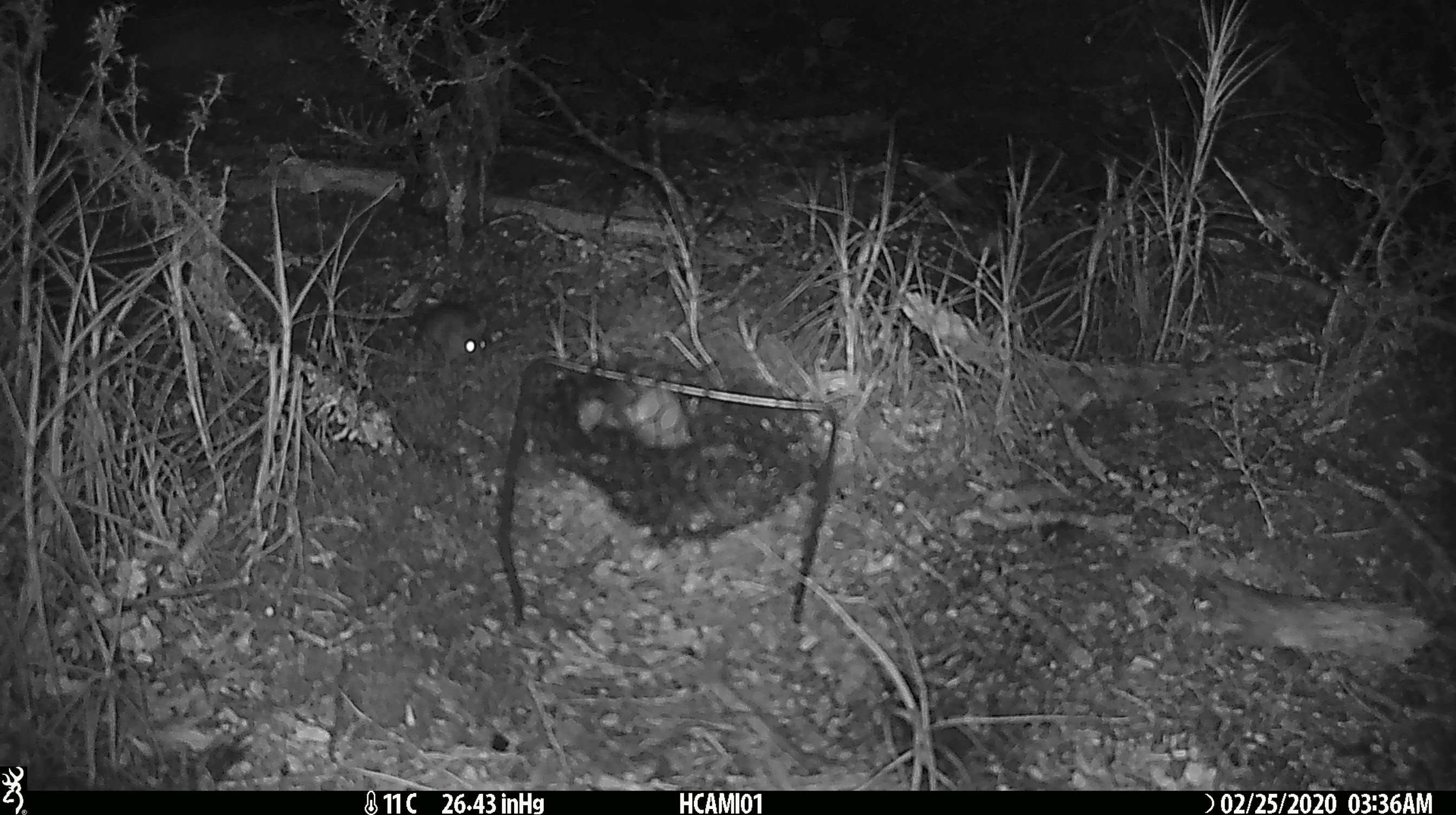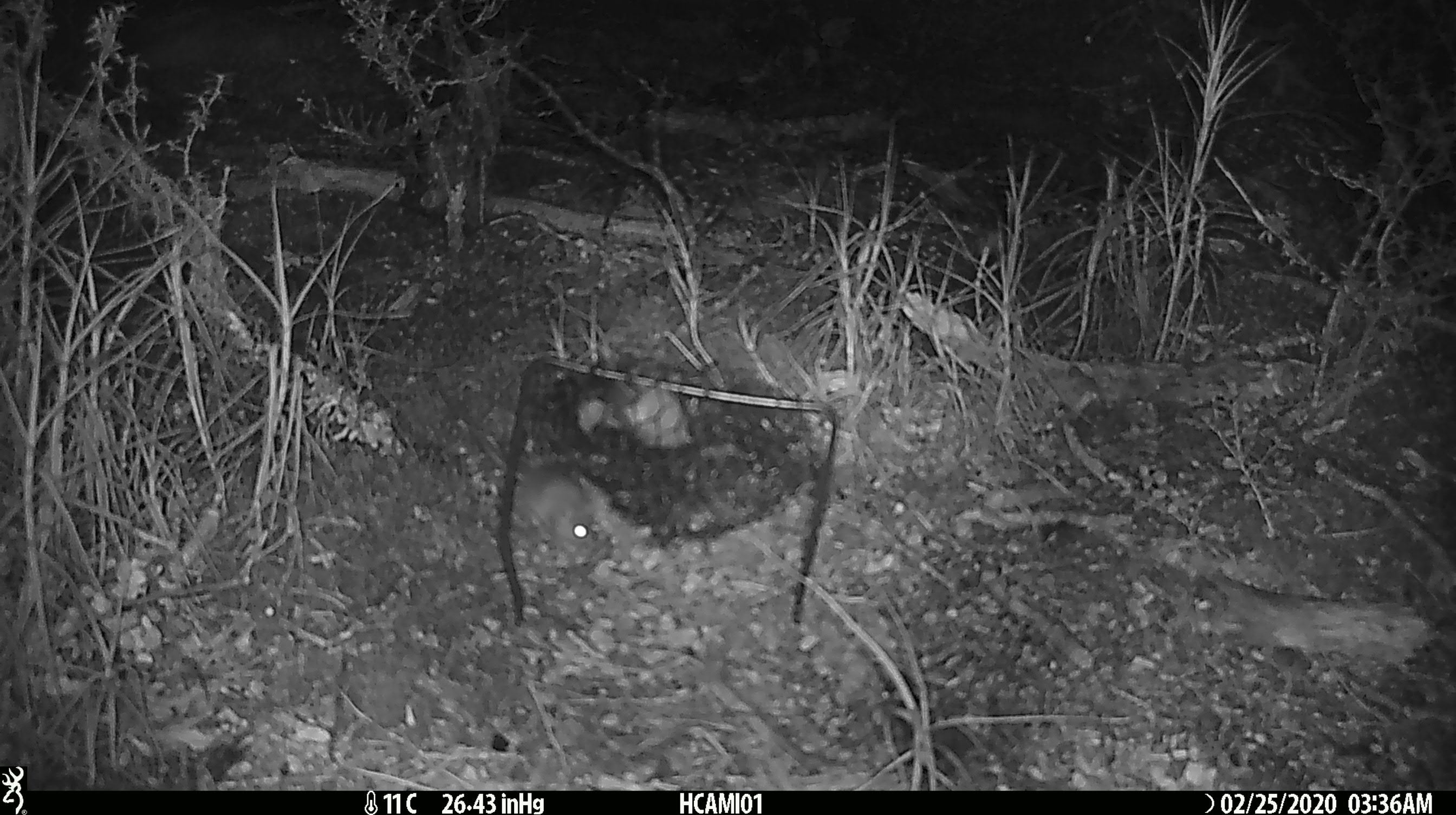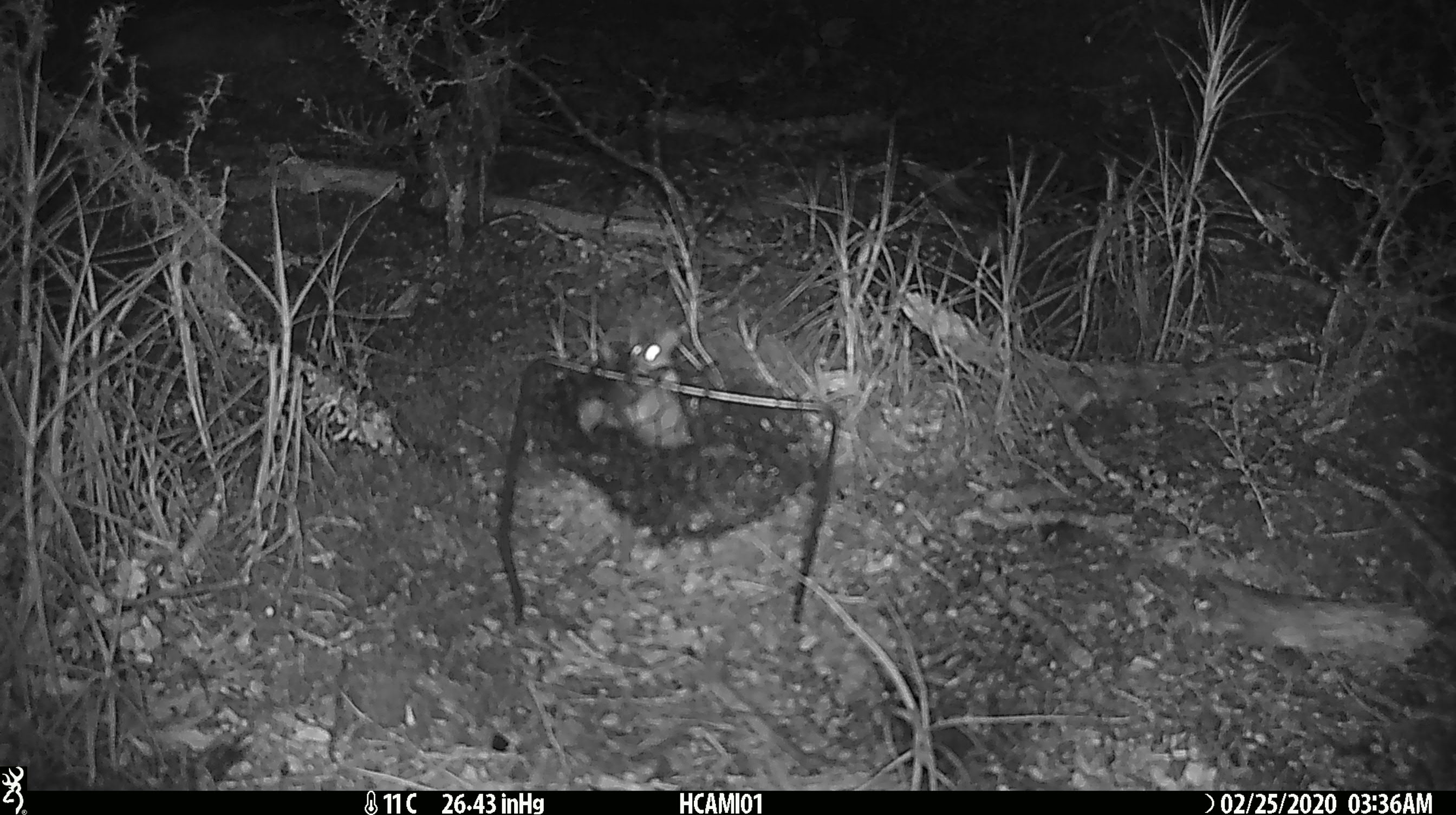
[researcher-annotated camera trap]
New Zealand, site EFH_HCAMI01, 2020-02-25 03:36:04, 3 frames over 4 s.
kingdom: Animalia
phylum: Chordata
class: Mammalia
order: Rodentia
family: Muridae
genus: Mus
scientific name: Mus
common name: mouse